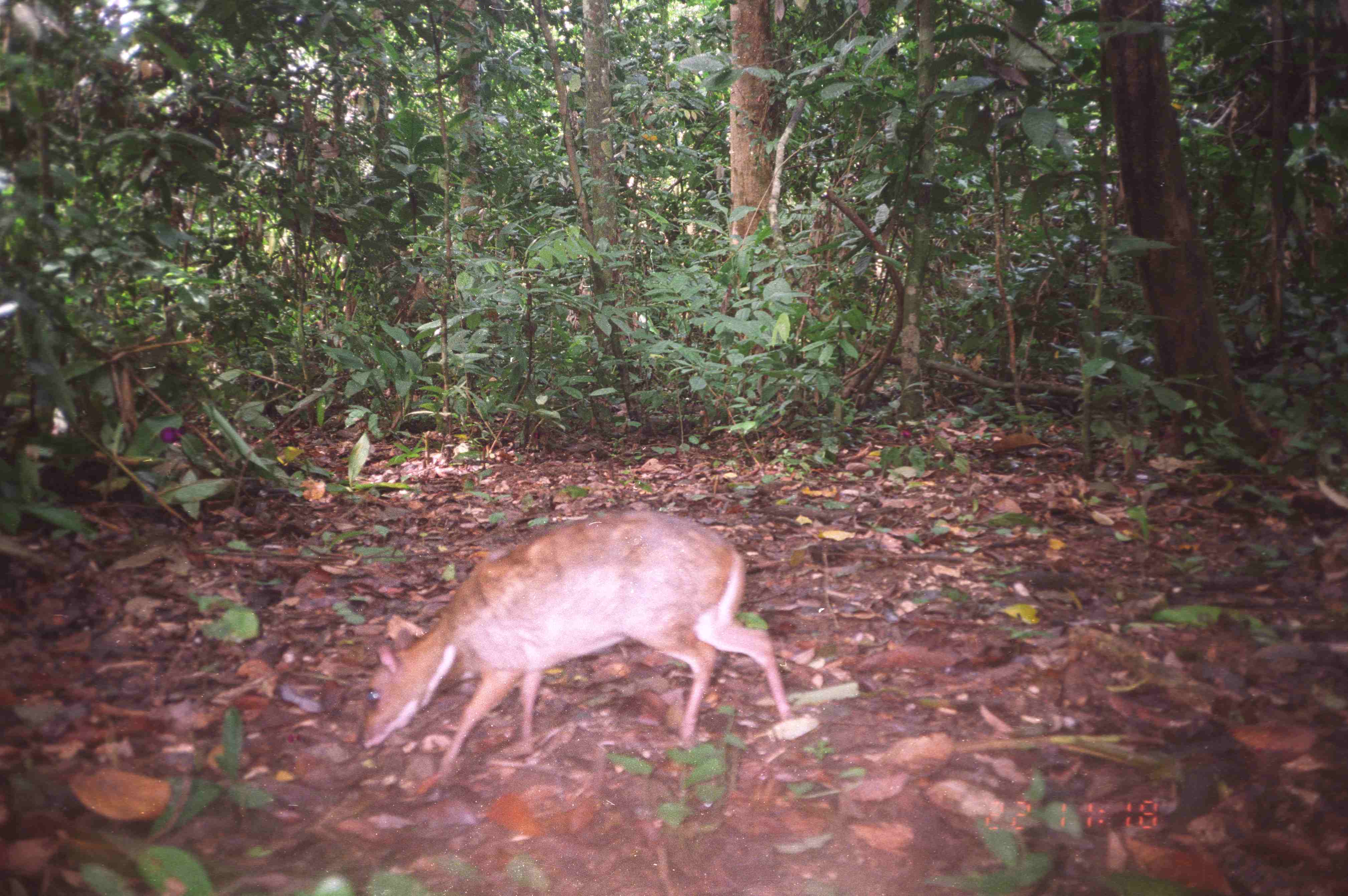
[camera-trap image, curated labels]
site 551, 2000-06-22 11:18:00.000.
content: unidentified animal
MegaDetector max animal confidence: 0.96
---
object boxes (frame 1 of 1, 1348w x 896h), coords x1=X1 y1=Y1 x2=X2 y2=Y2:
unknown: x1=359 y1=505 x2=795 y2=780